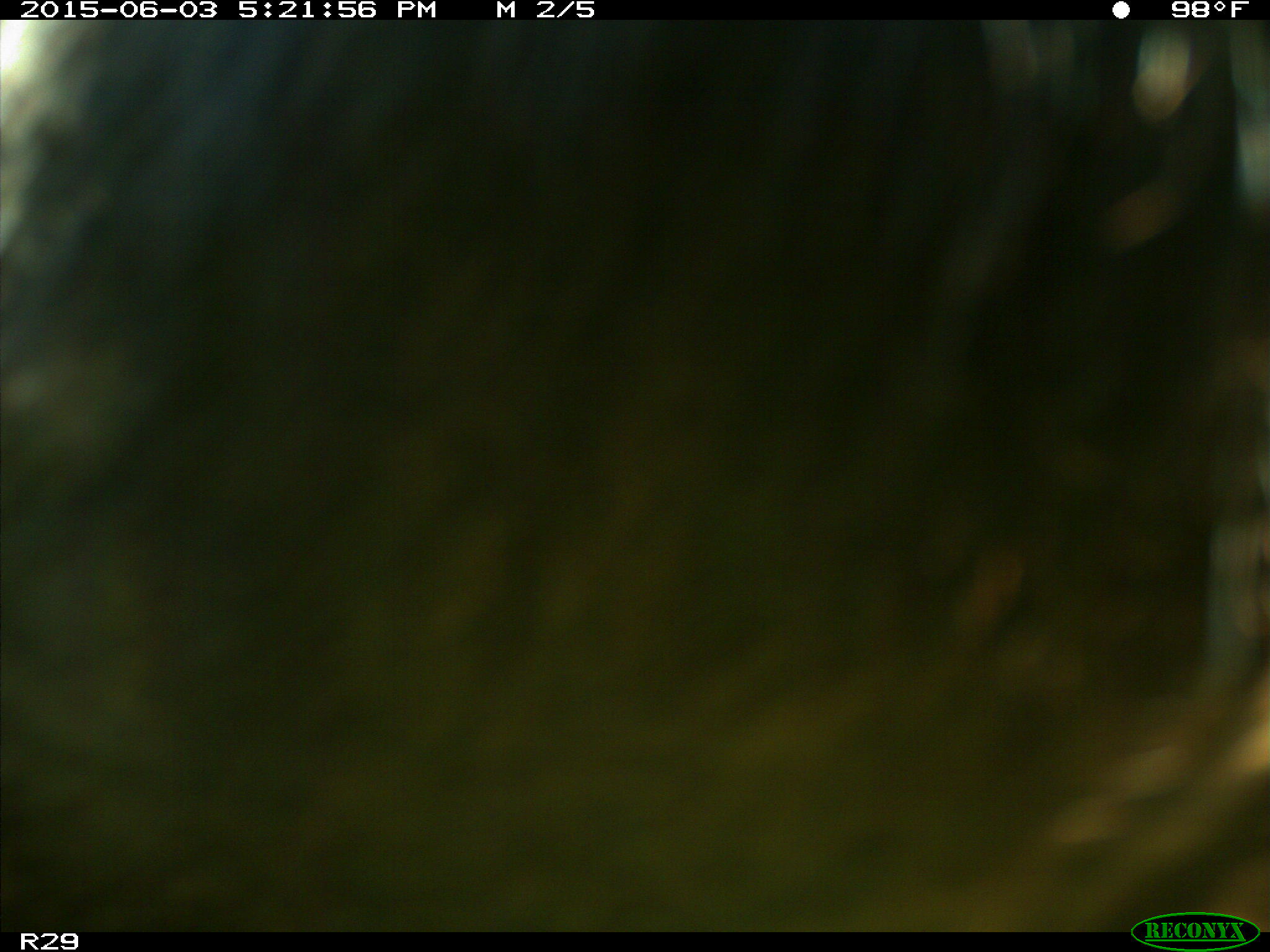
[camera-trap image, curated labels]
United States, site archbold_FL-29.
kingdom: Animalia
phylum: Chordata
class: Mammalia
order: Artiodactyla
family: Bovidae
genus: Bos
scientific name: Bos taurus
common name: domestic cow